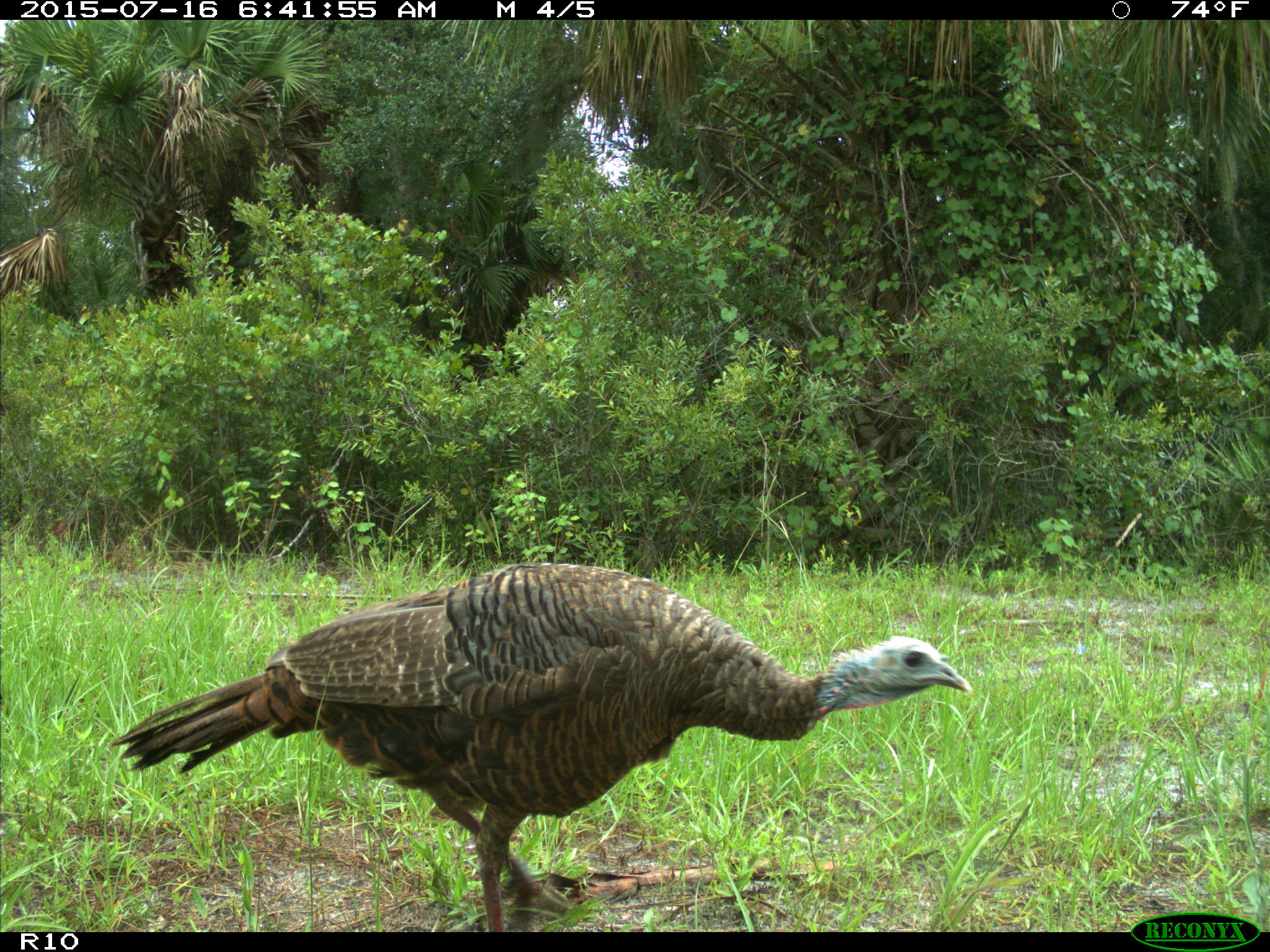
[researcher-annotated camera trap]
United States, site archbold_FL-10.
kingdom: Animalia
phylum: Chordata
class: Aves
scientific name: Aves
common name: birds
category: unidentified bird